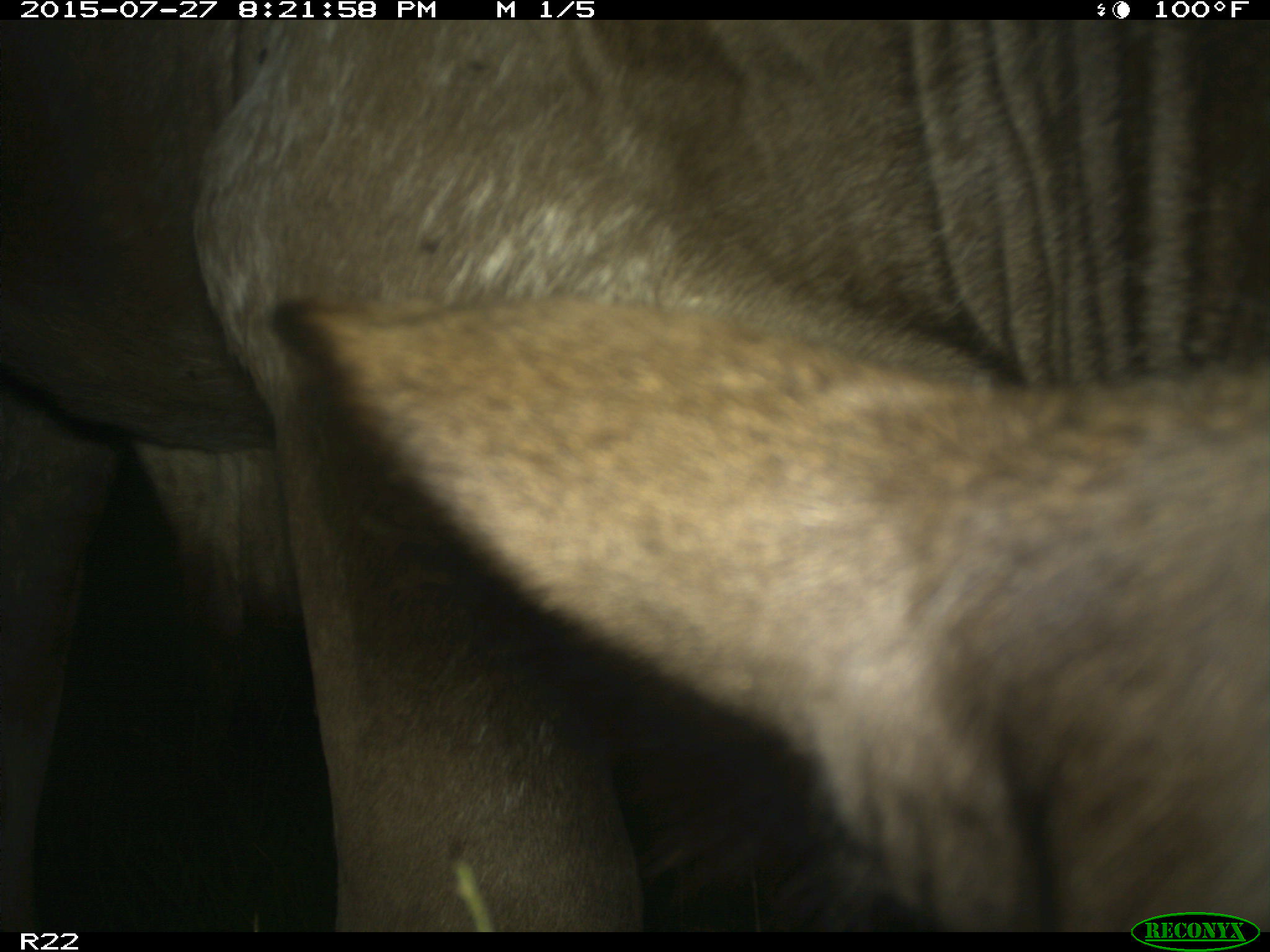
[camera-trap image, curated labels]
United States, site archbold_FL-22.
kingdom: Animalia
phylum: Chordata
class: Mammalia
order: Artiodactyla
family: Bovidae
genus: Bos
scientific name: Bos taurus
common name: domestic cow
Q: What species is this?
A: Bos taurus (domestic cow).